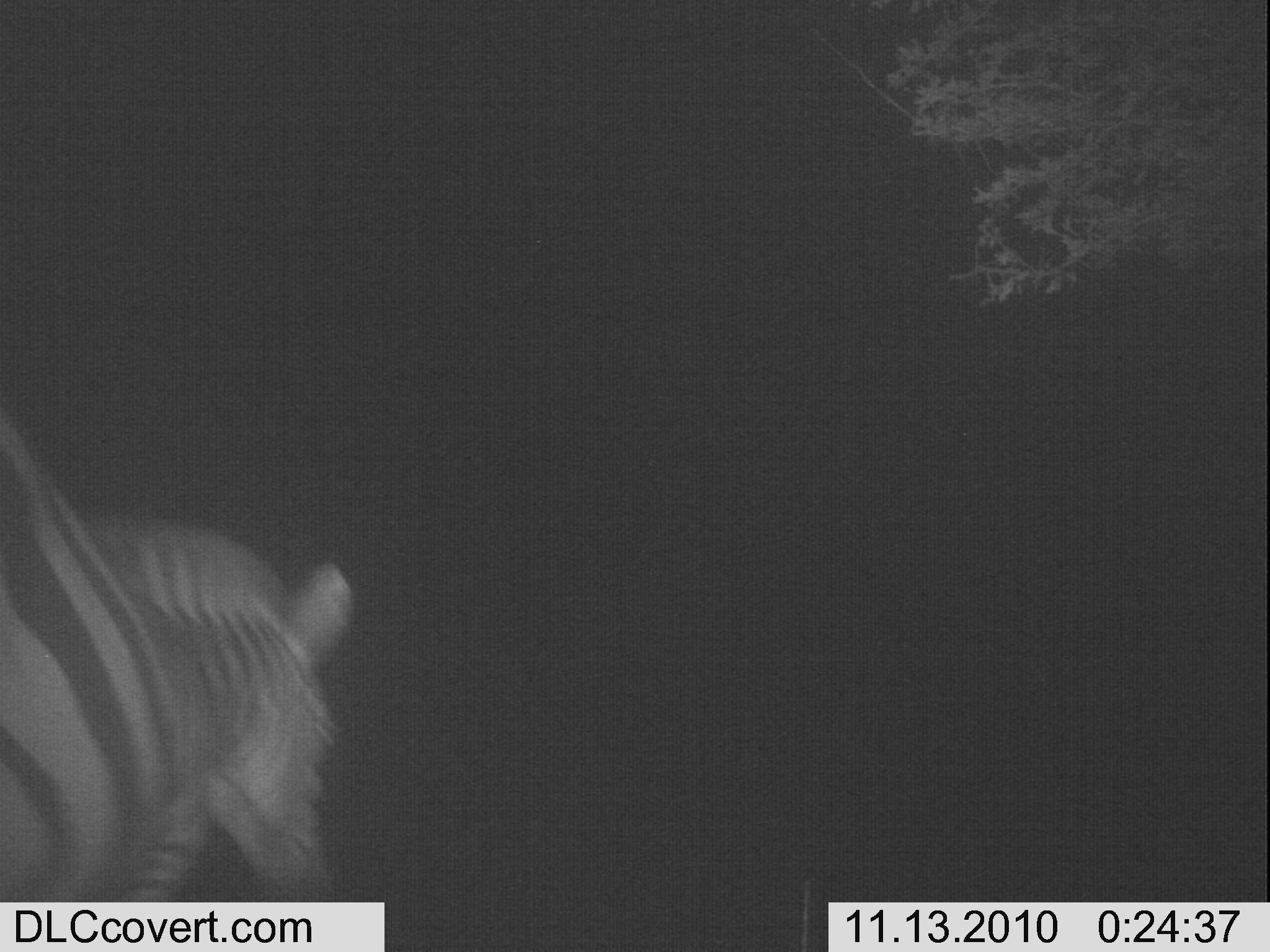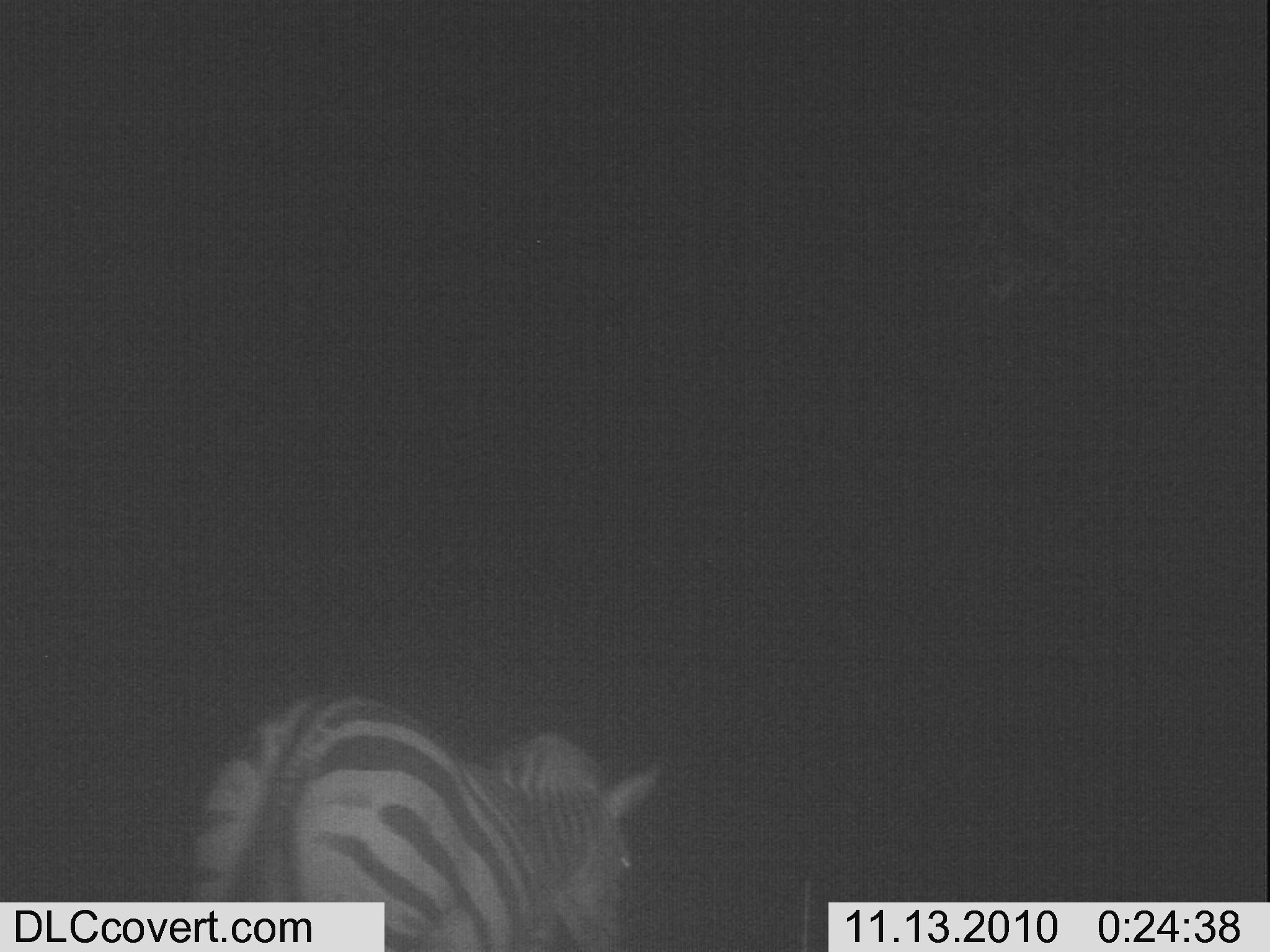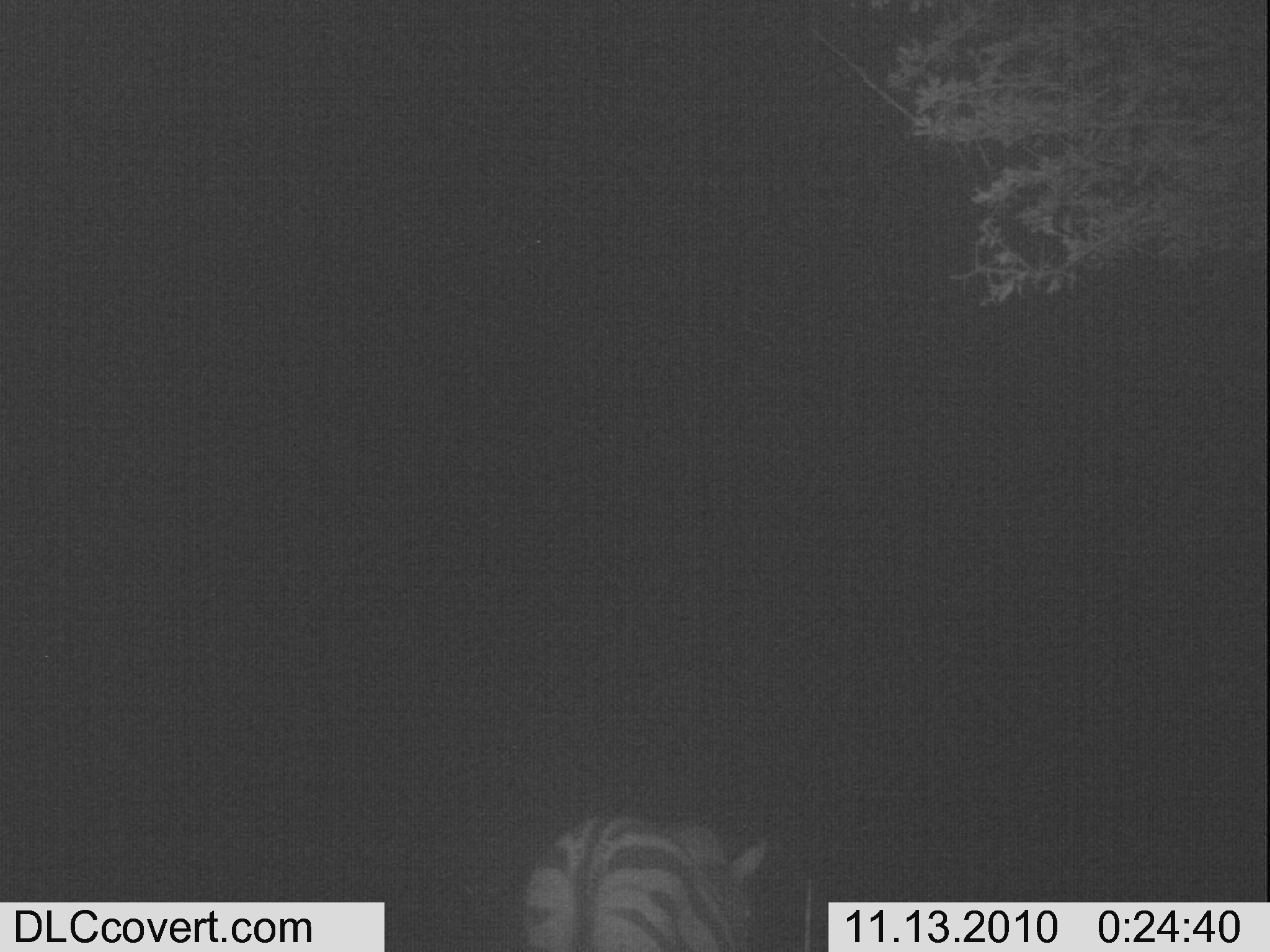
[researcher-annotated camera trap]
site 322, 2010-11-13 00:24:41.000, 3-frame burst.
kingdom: Animalia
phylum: Chordata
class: Mammalia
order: Perissodactyla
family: Equidae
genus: Equus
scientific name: Equus quagga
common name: plains zebra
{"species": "Equus quagga (plains zebra)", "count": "1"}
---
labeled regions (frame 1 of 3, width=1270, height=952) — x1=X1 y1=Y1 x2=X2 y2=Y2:
equus quagga: x1=0 y1=437 x2=363 y2=952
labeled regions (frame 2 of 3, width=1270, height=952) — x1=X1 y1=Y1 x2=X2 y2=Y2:
equus quagga: x1=182 y1=685 x2=666 y2=948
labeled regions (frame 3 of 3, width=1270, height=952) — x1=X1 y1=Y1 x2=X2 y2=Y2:
equus quagga: x1=519 y1=803 x2=774 y2=948